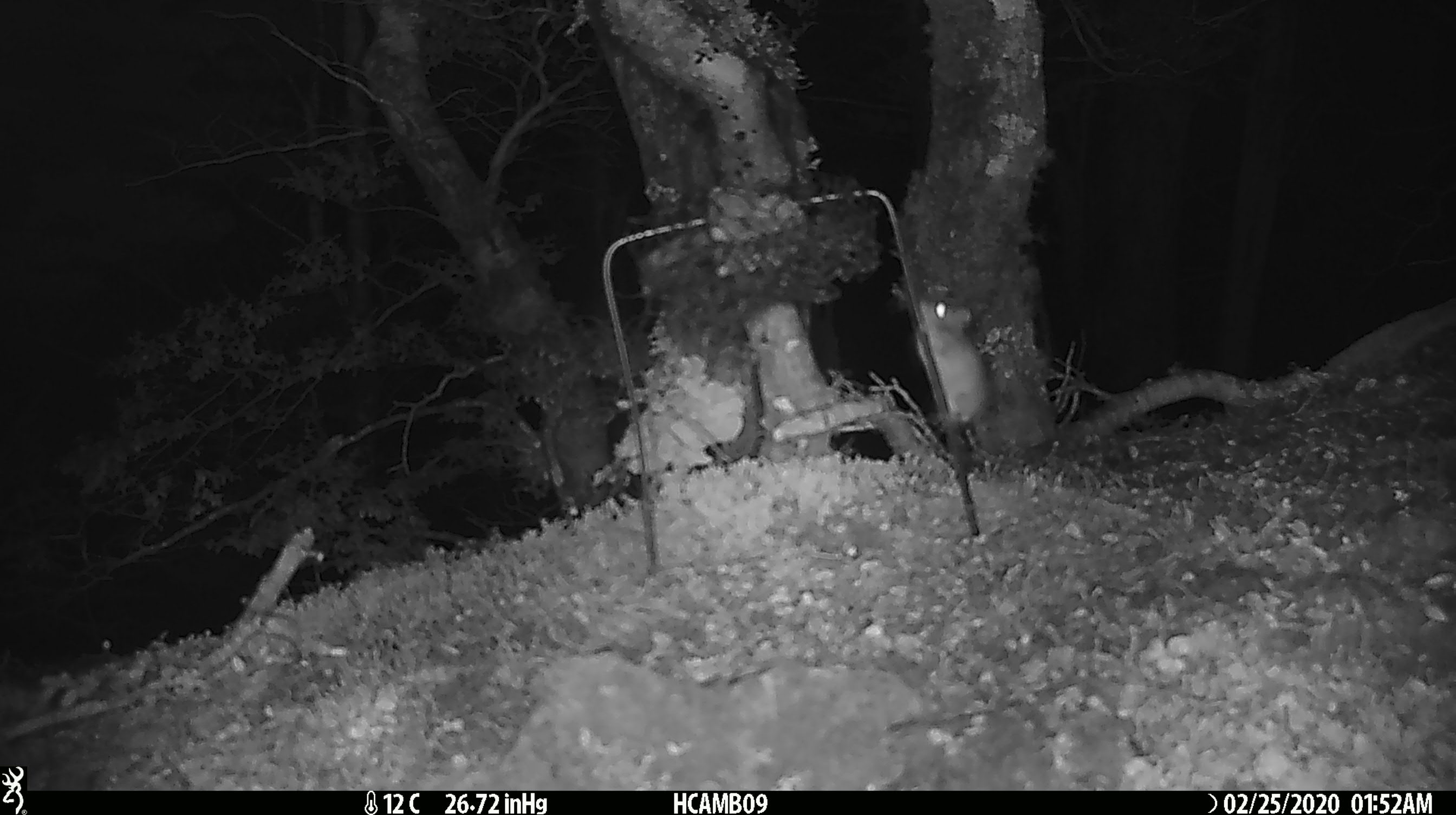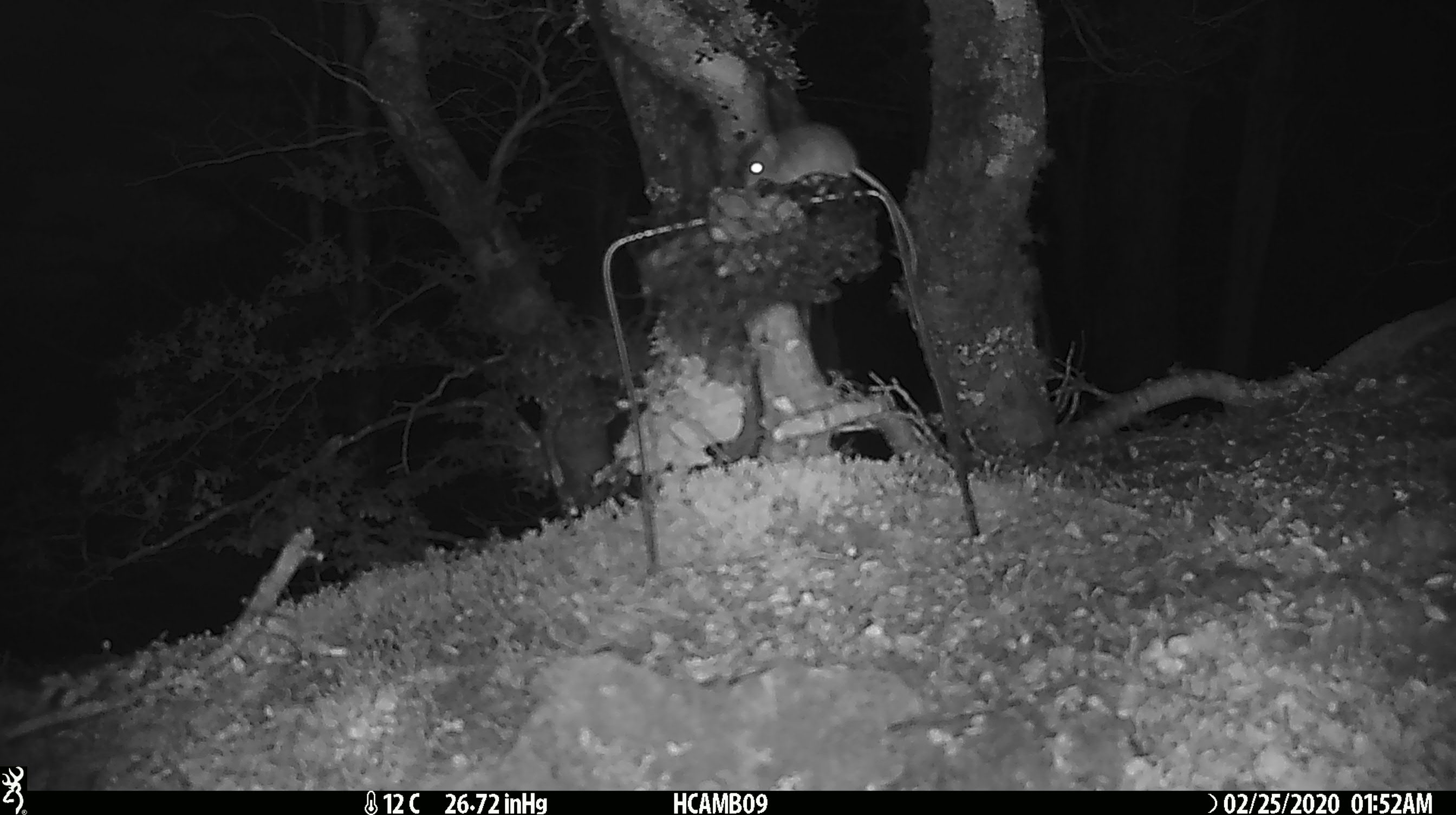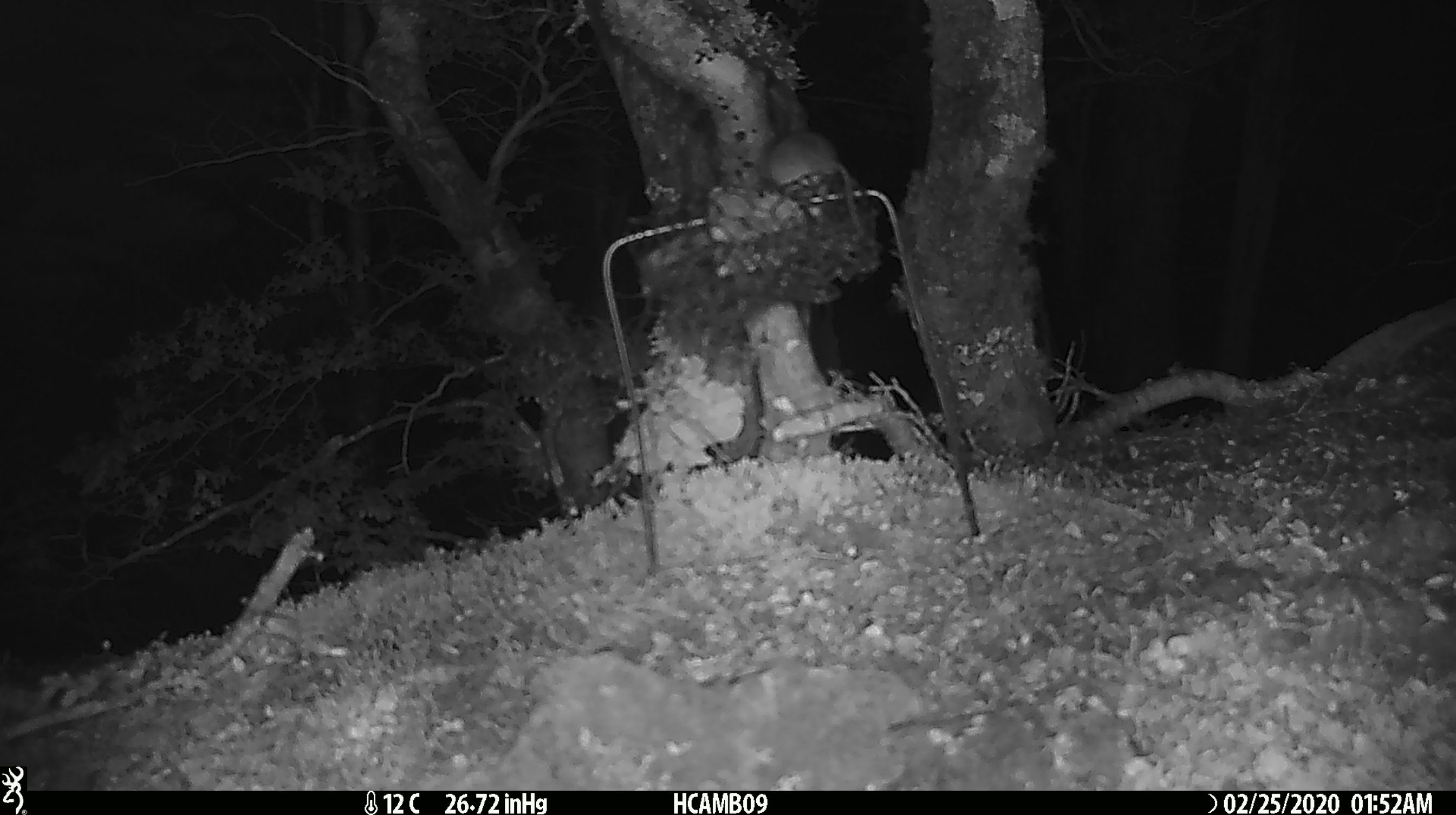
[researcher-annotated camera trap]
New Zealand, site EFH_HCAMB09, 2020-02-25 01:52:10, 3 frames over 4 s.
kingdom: Animalia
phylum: Chordata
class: Mammalia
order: Rodentia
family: Muridae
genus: Mus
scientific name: Mus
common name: mouse